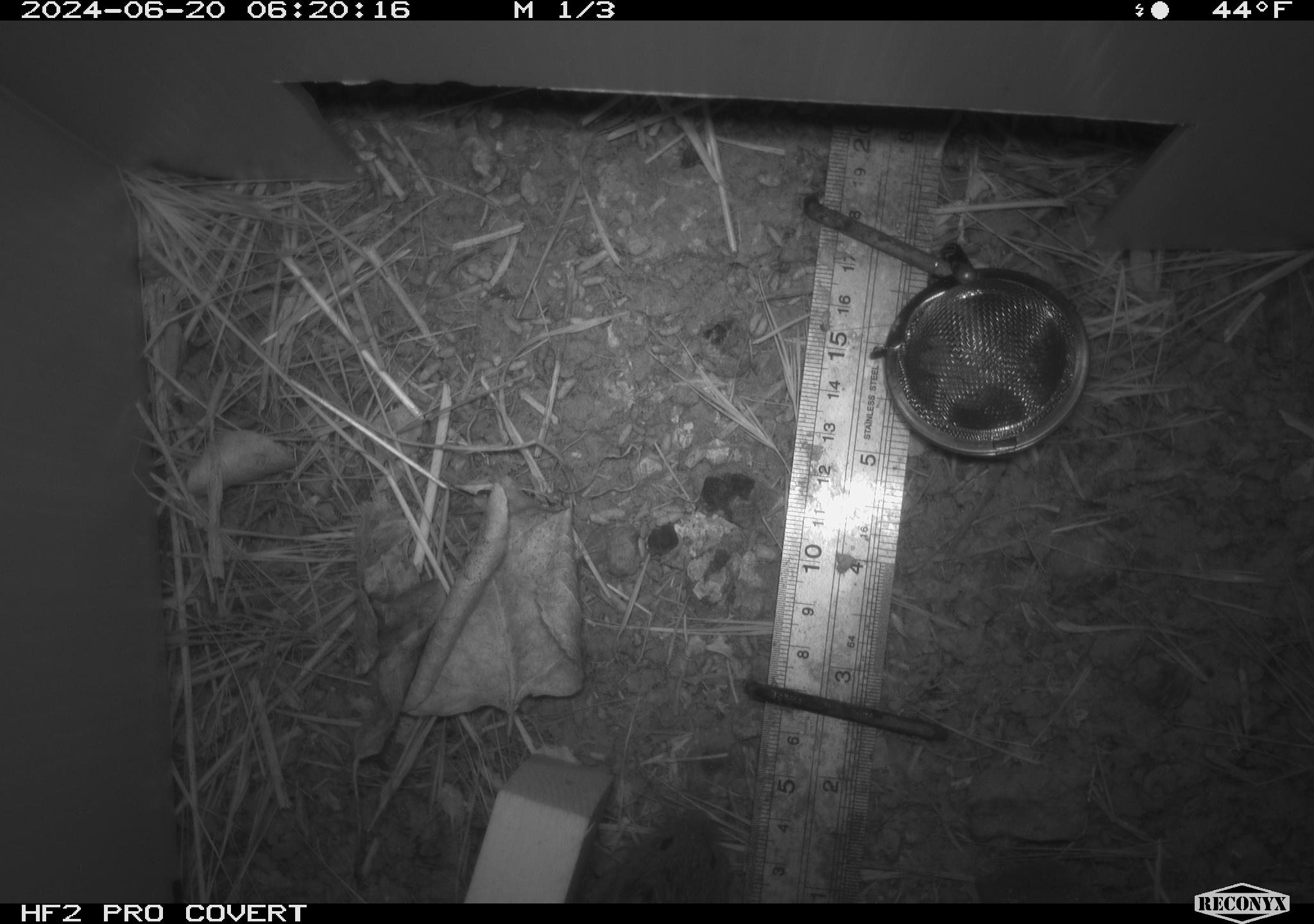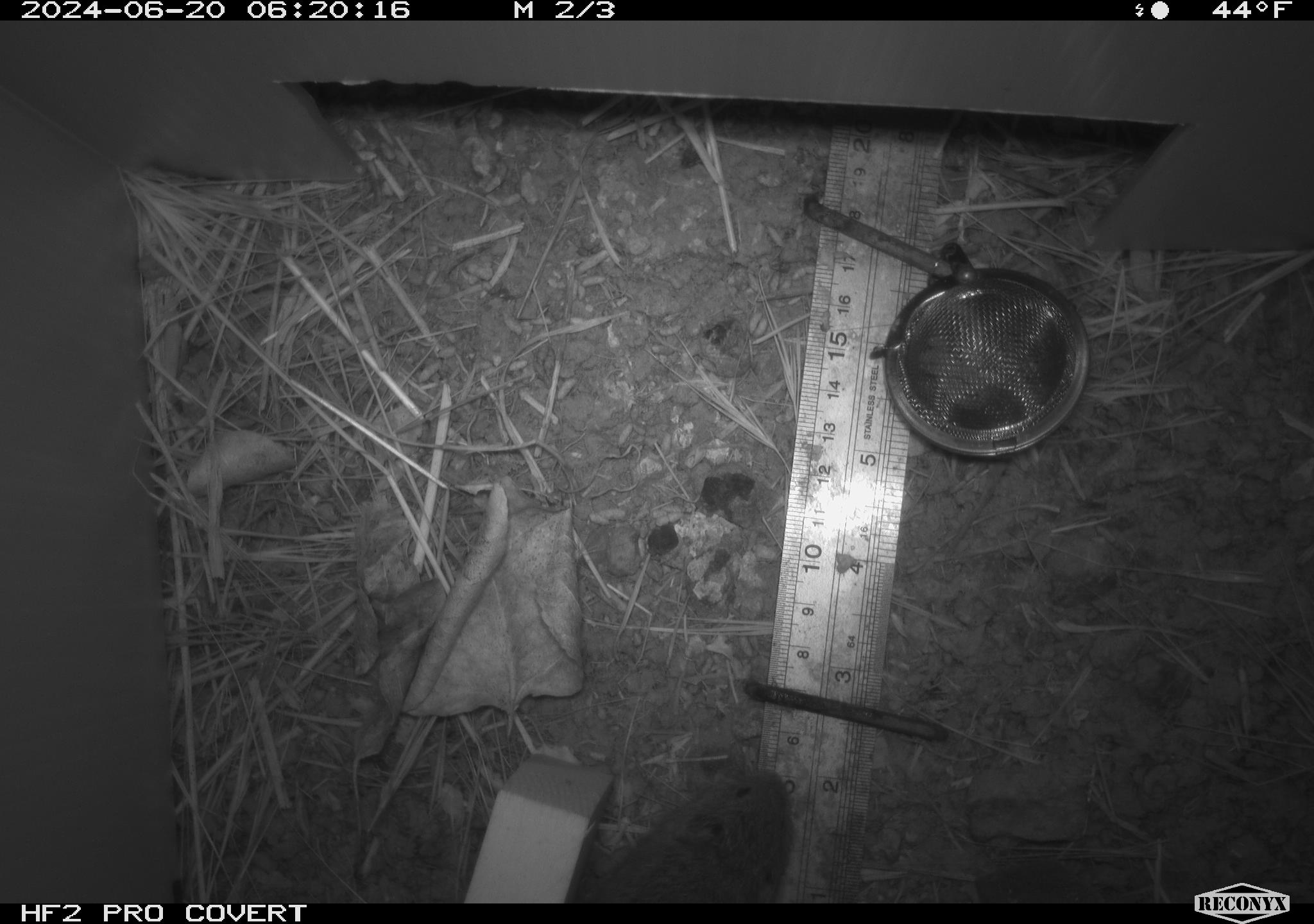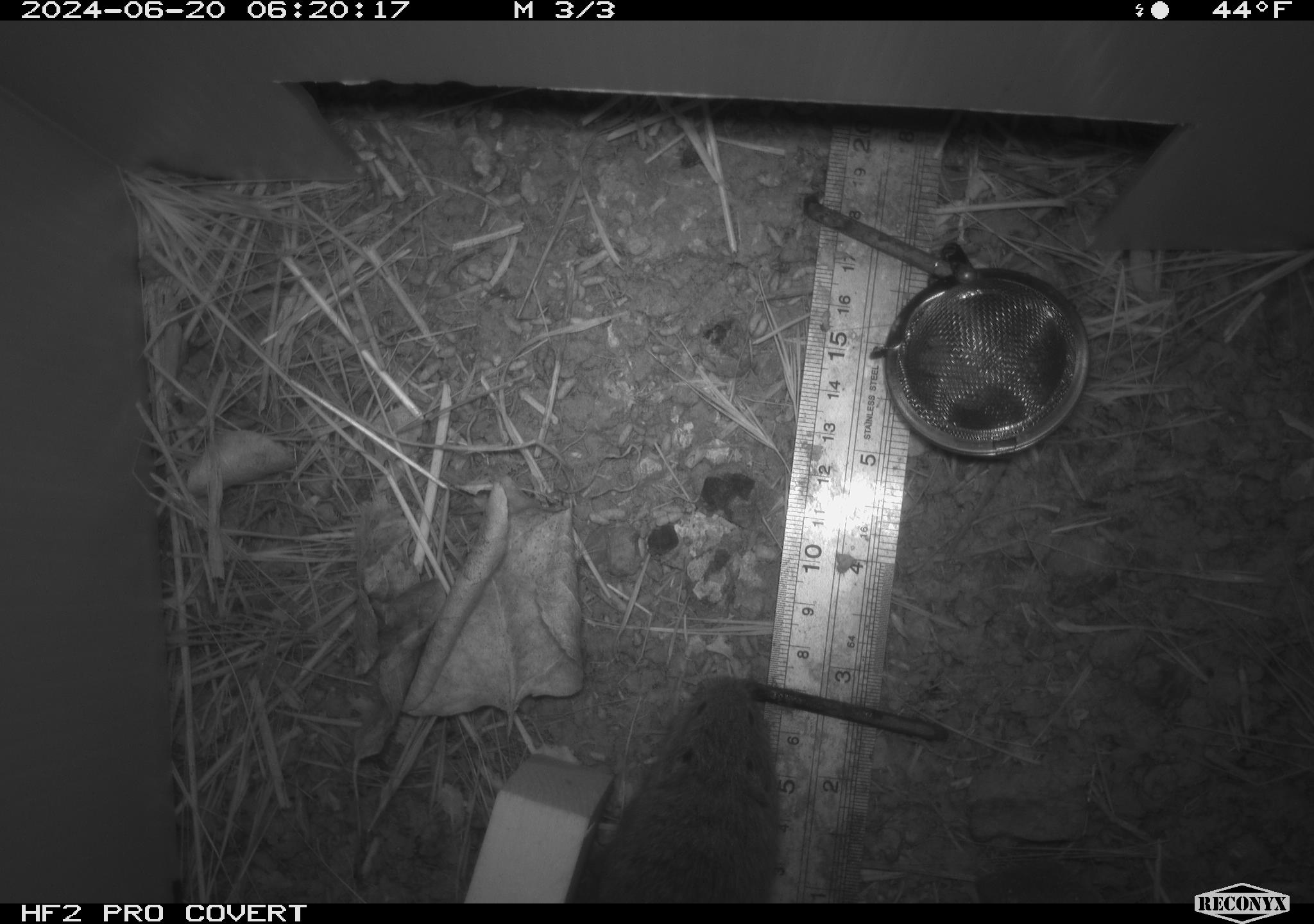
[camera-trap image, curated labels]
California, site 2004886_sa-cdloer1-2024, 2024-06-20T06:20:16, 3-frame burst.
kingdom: Animalia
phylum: Chordata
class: Mammalia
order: Rodentia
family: Cricetidae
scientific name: Arvicolinae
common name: voles, lemmings, and muskrats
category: arvicolinae subfamily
Arvicolinae subfamily (voles, lemmings, and muskrats) (Arvicolinae).